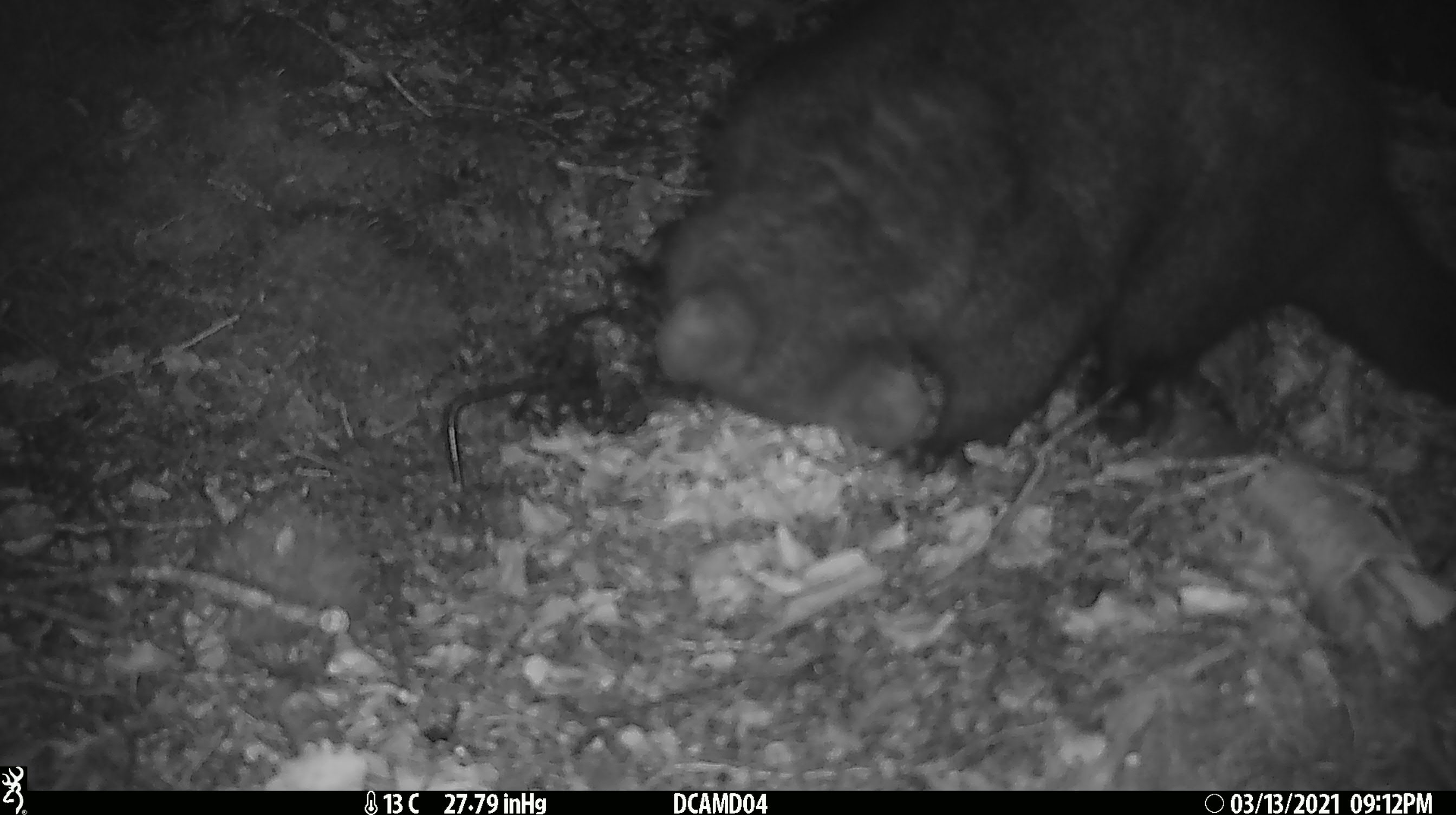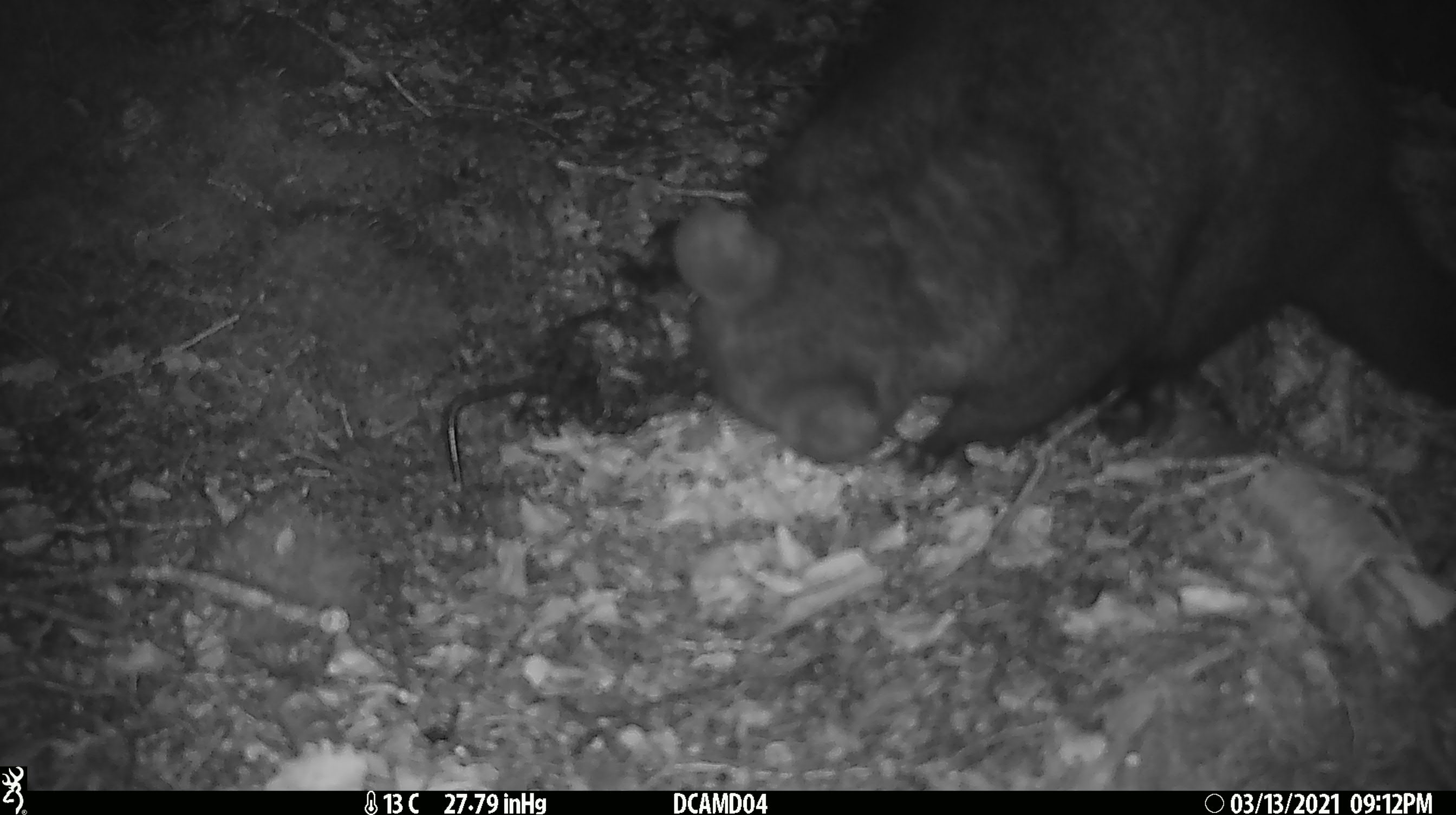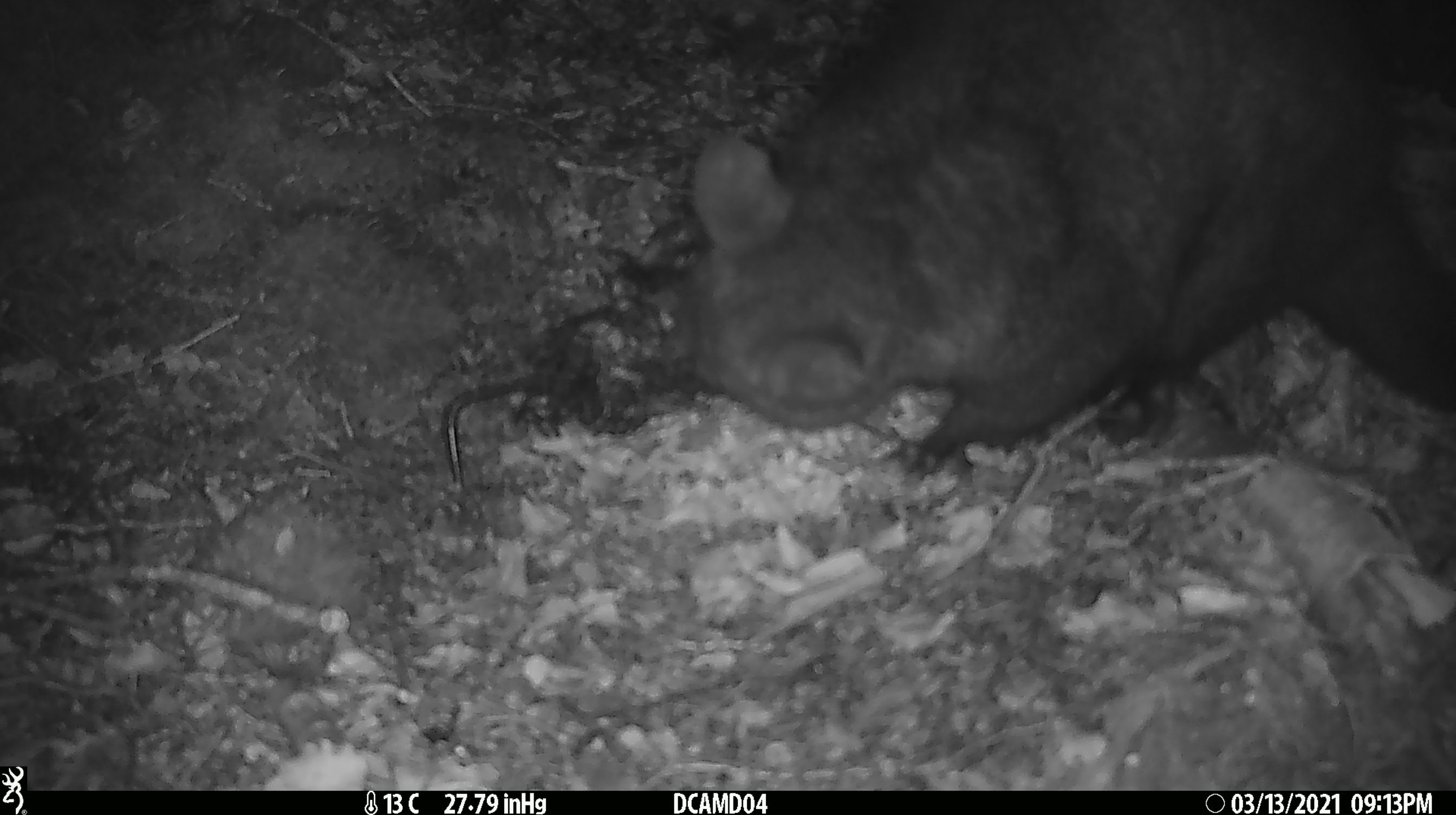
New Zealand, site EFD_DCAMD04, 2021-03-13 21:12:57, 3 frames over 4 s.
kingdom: Animalia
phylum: Chordata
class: Mammalia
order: Diprotodontia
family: Phalangeridae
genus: Trichosurus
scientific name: Trichosurus vulpecula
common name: common brushtail possum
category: possum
Possum (common brushtail possum) (Trichosurus vulpecula).